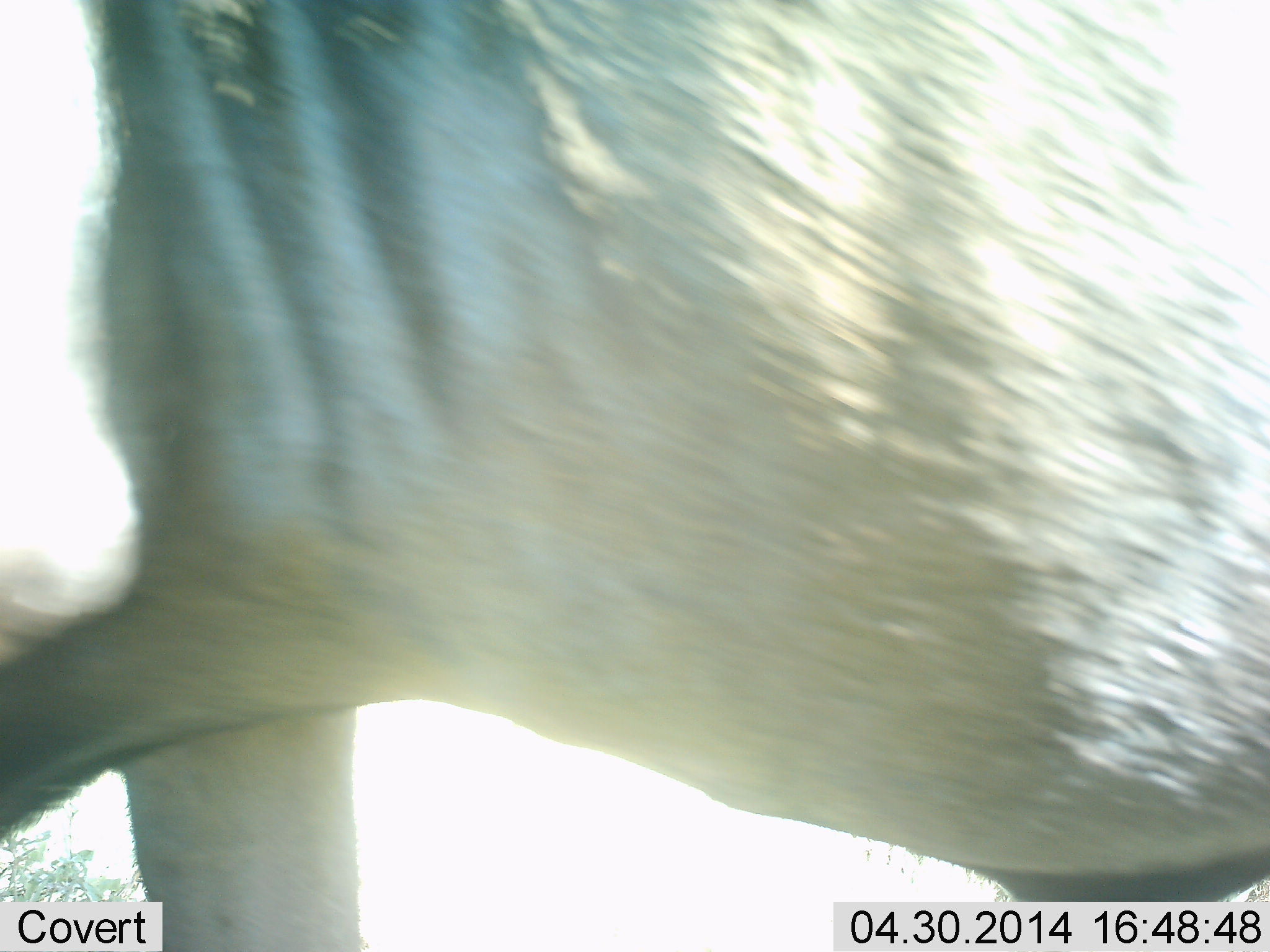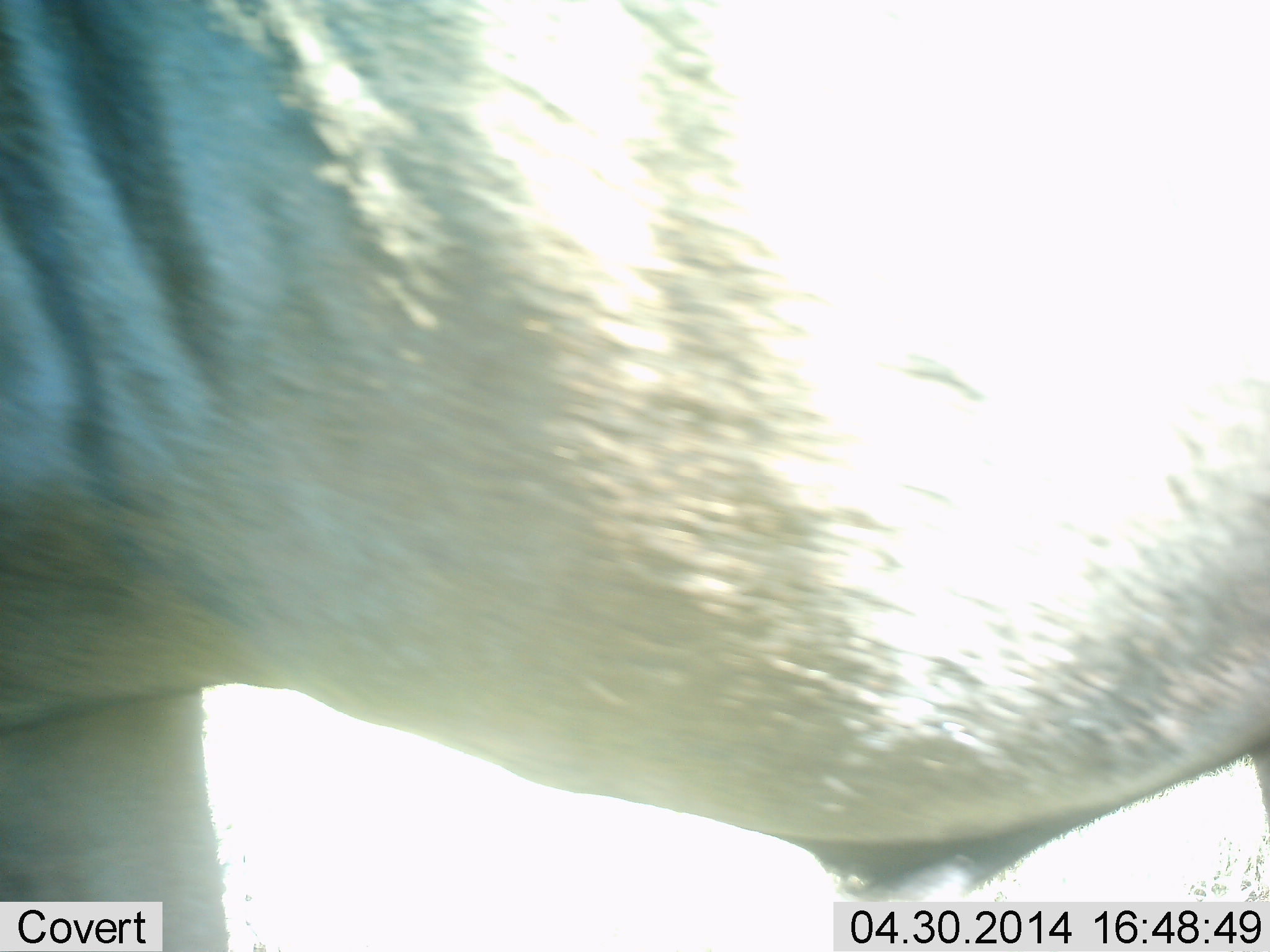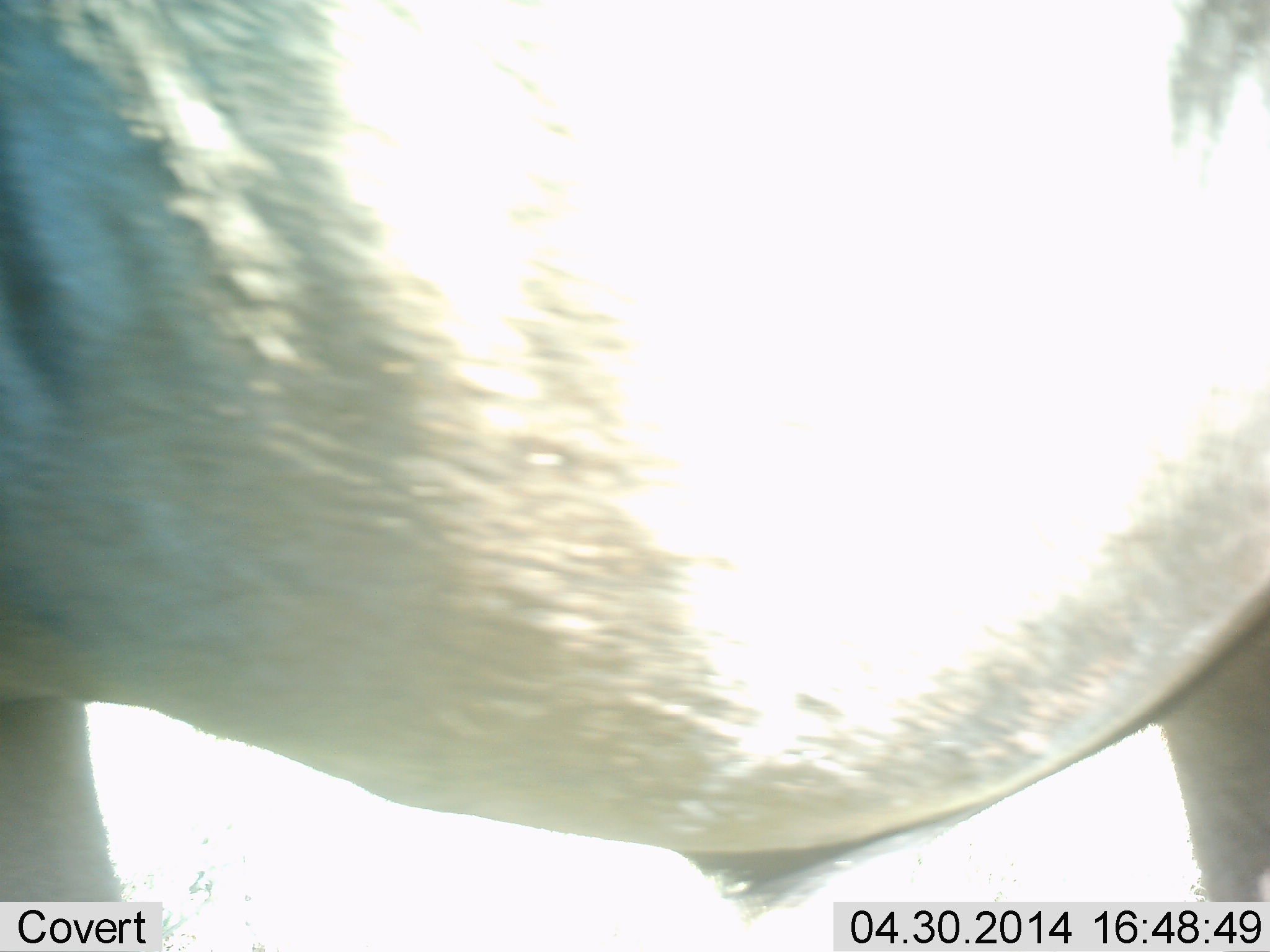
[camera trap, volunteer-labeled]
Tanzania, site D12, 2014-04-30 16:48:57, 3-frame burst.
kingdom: Animalia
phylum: Chordata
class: Mammalia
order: Artiodactyla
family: Bovidae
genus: Connochaetes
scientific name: Connochaetes taurinus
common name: blue wildebeest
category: wildebeest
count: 1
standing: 40%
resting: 0%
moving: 70%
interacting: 0%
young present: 0%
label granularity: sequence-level